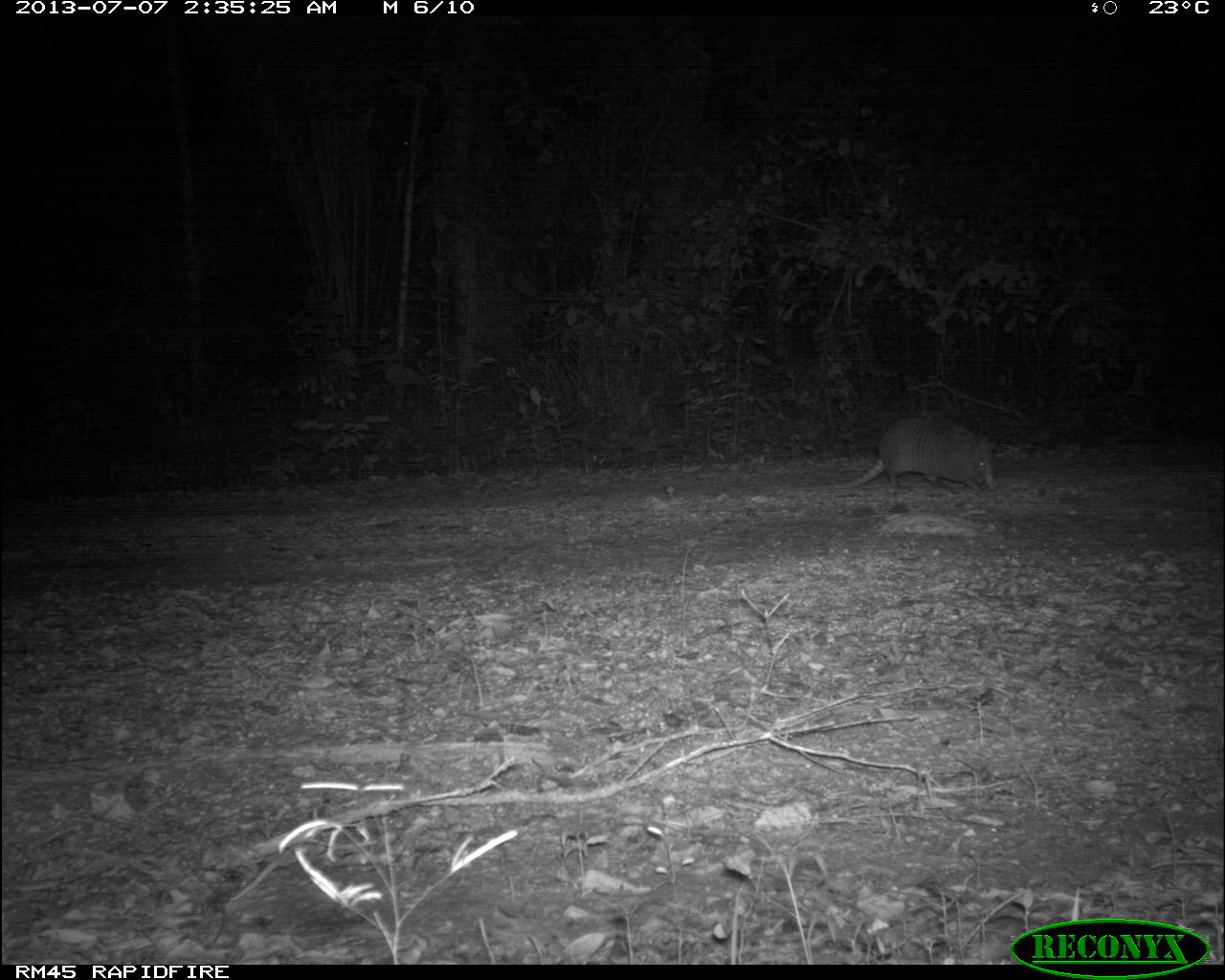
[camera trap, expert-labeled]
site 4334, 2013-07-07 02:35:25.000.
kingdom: Animalia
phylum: Chordata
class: Mammalia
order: Cingulata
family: Dasypodidae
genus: Dasypus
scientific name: Dasypus novemcinctus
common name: nine-banded armadillo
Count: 1.